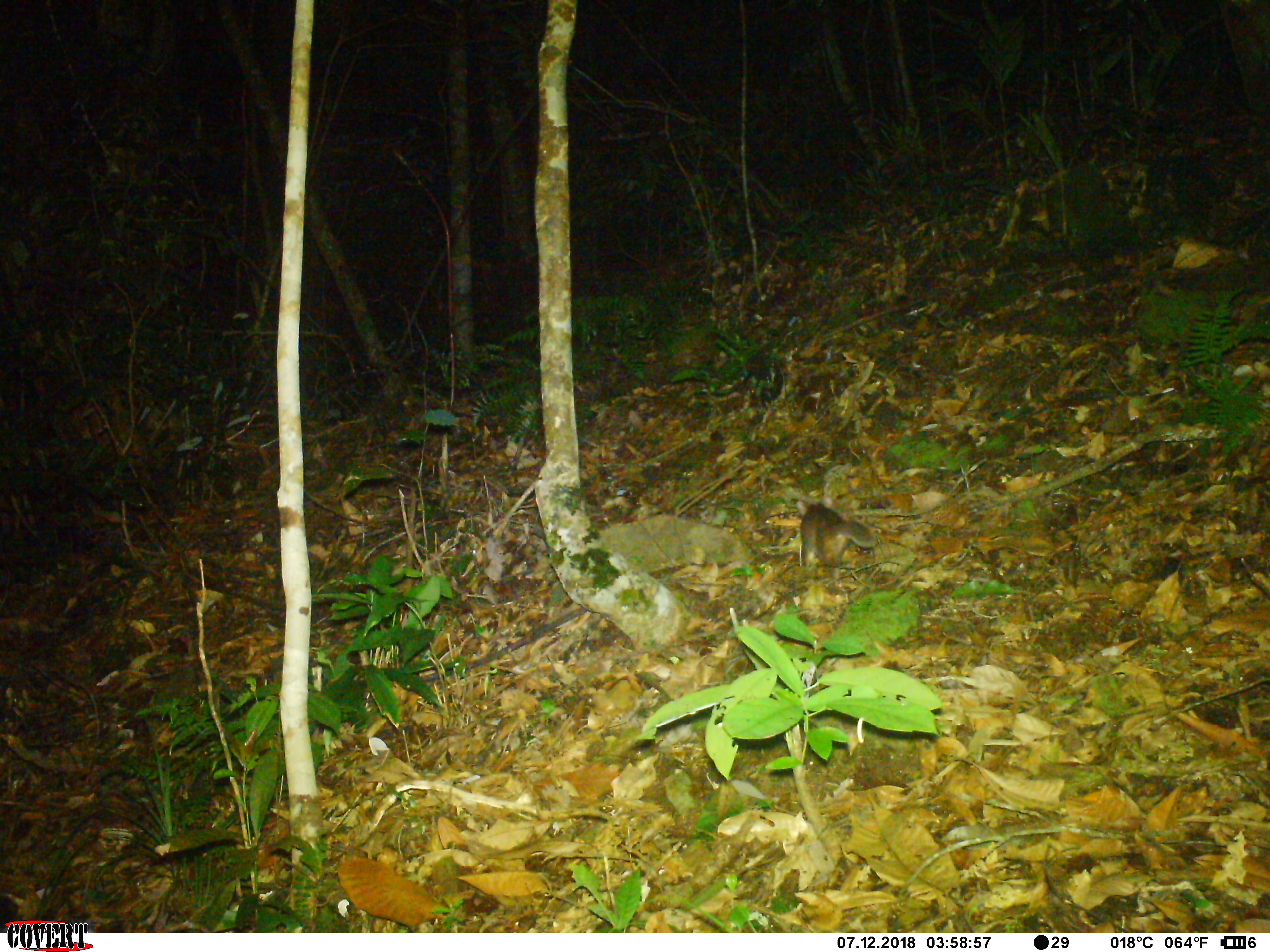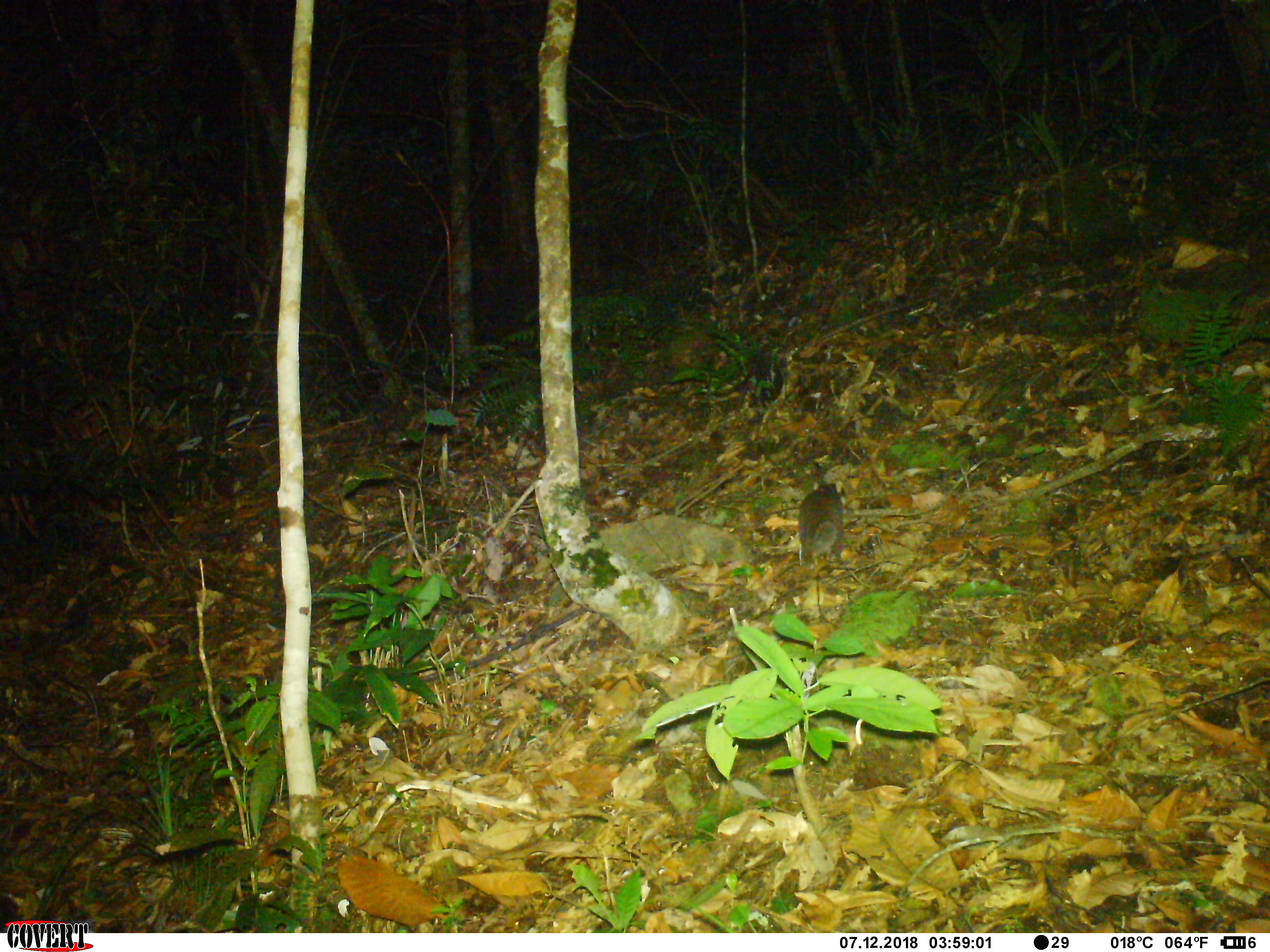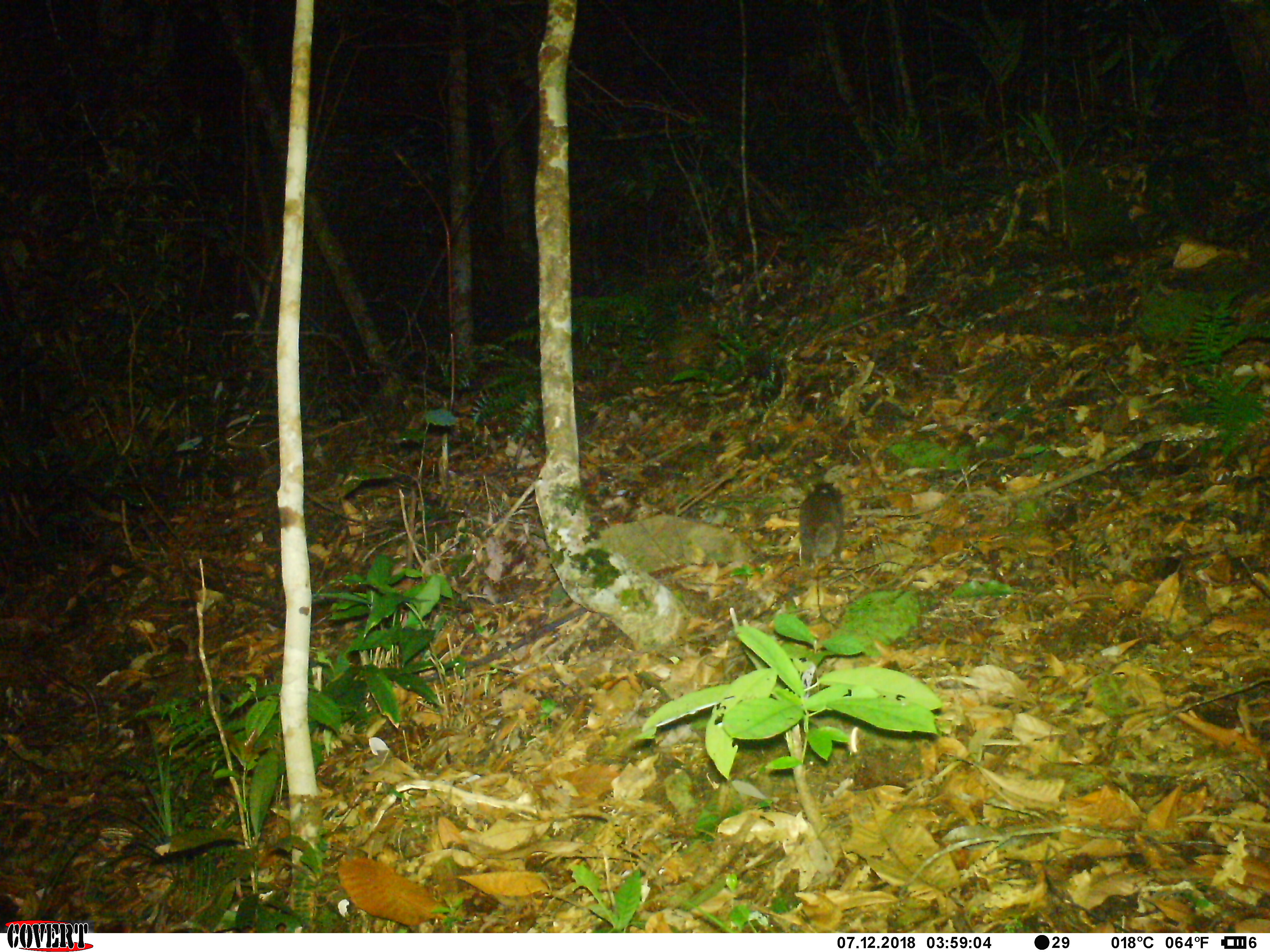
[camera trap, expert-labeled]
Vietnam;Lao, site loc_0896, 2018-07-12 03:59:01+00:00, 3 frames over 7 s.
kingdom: Animalia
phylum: Chordata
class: Mammalia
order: Carnivora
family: Mustelidae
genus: Melogale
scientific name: Melogale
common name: ferret badger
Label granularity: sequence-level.